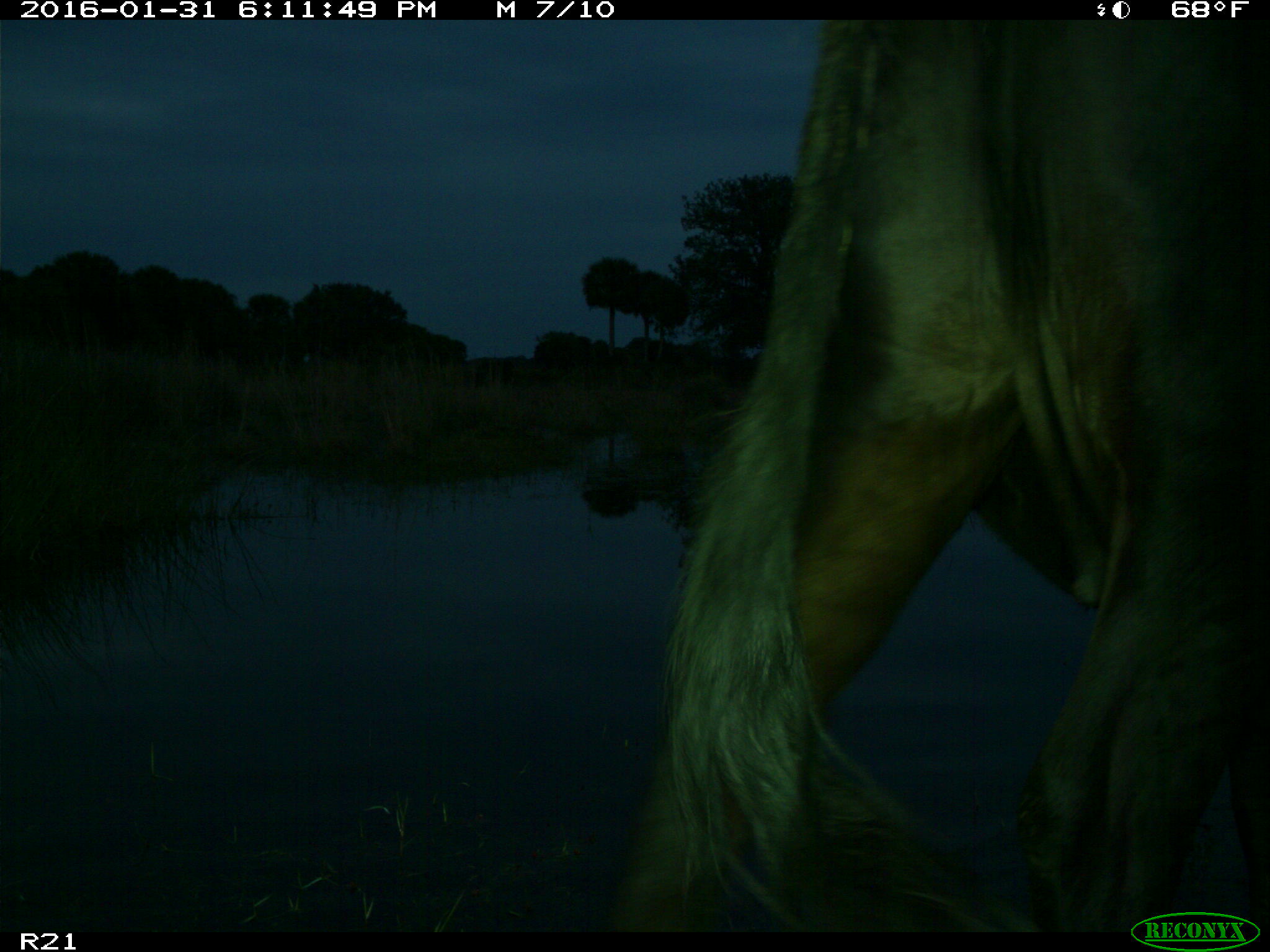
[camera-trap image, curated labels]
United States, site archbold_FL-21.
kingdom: Animalia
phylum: Chordata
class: Mammalia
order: Artiodactyla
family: Bovidae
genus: Bos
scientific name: Bos taurus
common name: domestic cow